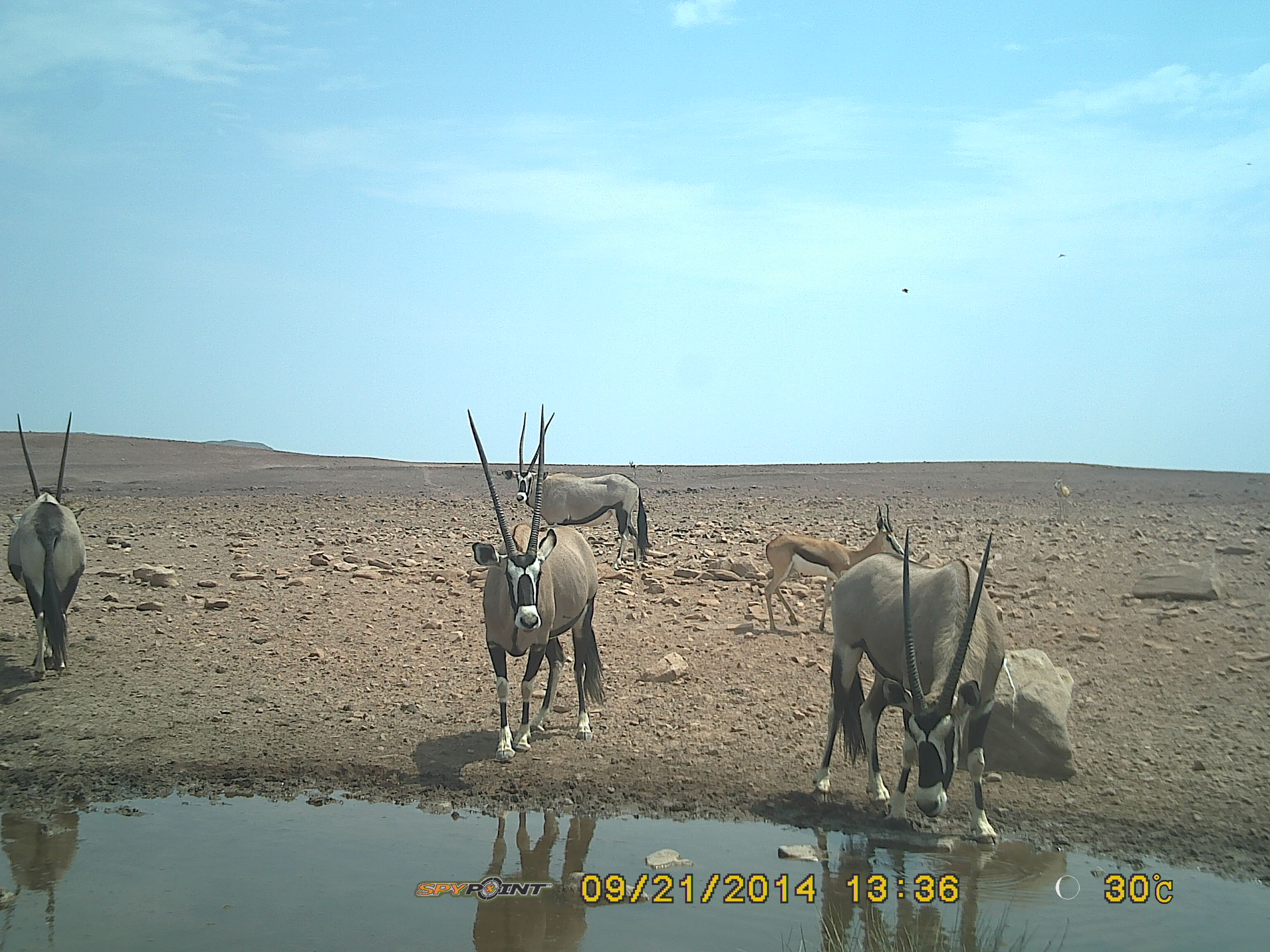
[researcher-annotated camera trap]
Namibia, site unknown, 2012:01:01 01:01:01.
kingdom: Animalia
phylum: Chordata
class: Mammalia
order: Artiodactyla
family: Bovidae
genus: Oryx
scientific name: Oryx gazella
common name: gemsbok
Oryx gazella (gemsbok).